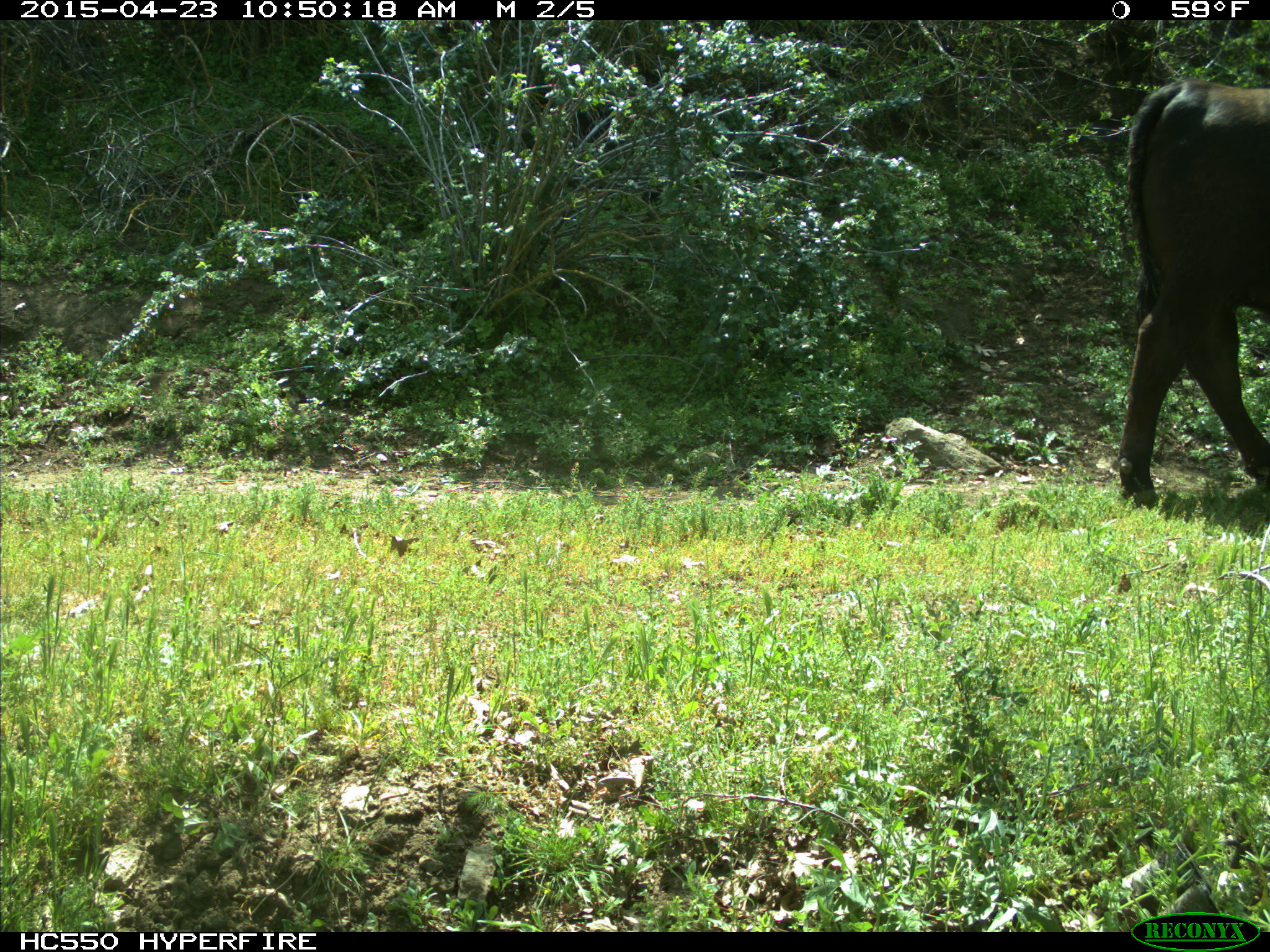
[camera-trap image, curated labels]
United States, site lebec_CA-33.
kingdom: Animalia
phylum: Chordata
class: Mammalia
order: Artiodactyla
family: Bovidae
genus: Bos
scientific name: Bos taurus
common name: domestic cow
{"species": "Bos taurus (domestic cow)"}